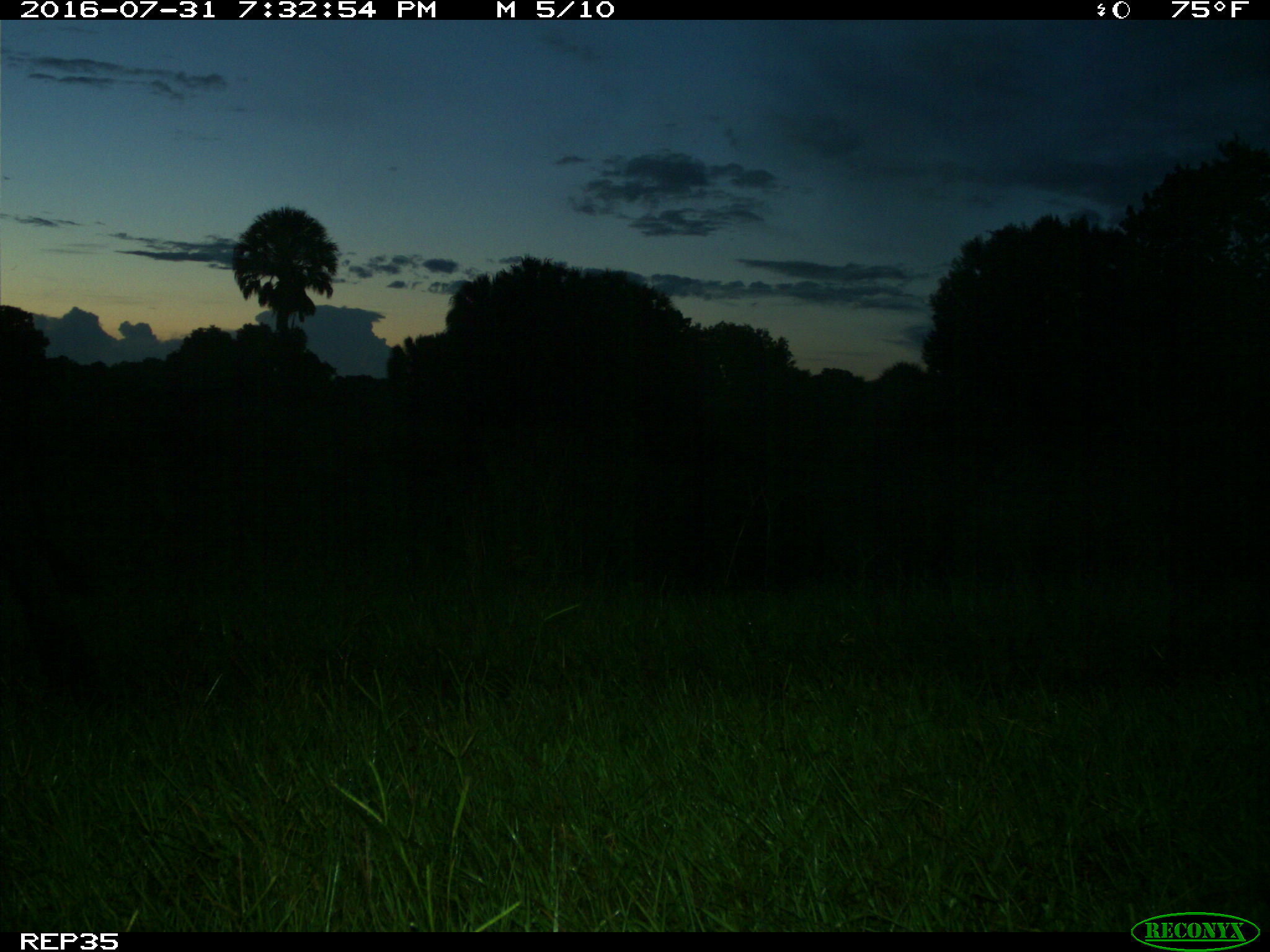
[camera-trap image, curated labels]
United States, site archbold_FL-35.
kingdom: Animalia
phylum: Chordata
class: Mammalia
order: Artiodactyla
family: Bovidae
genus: Bos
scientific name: Bos taurus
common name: domestic cow